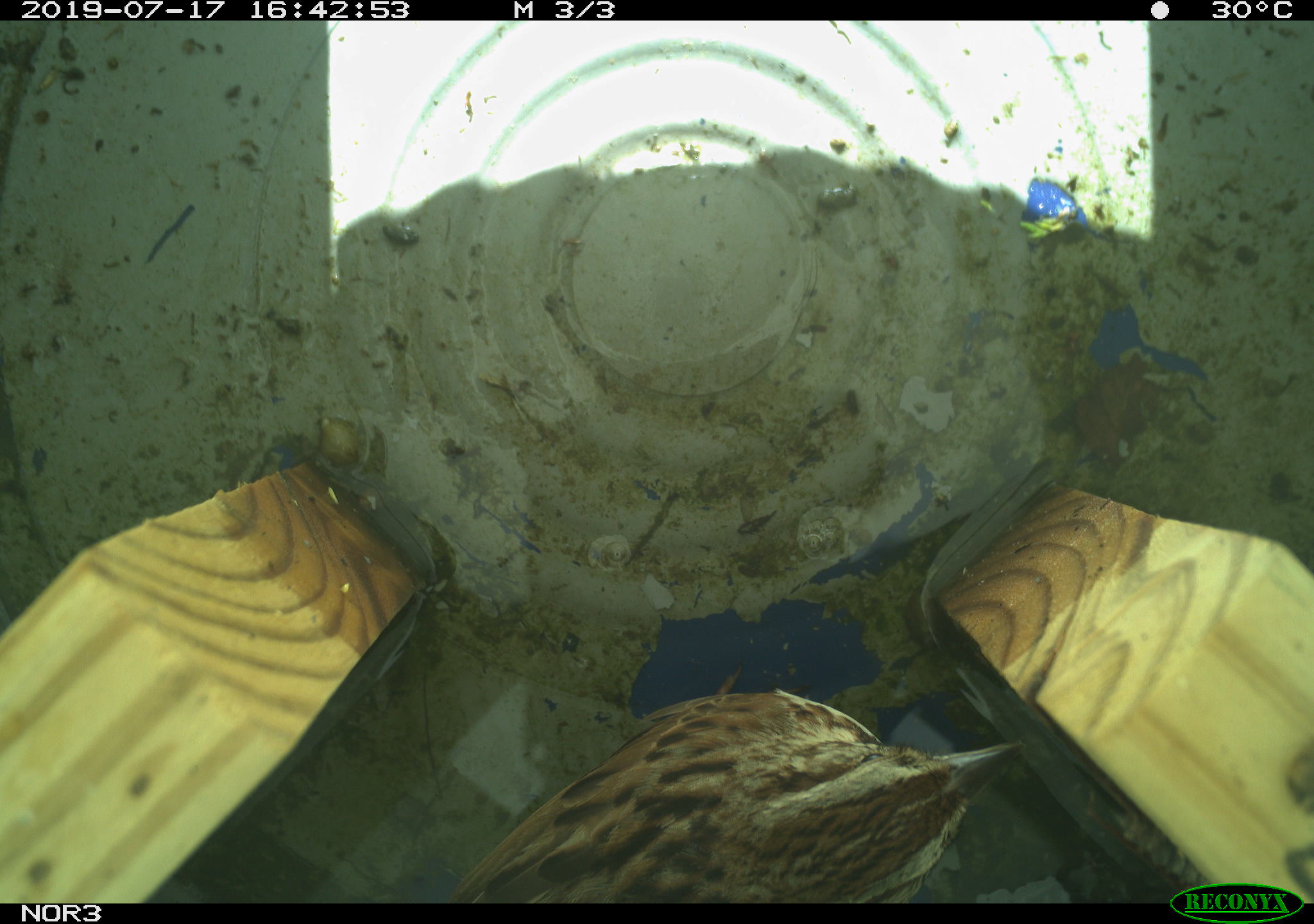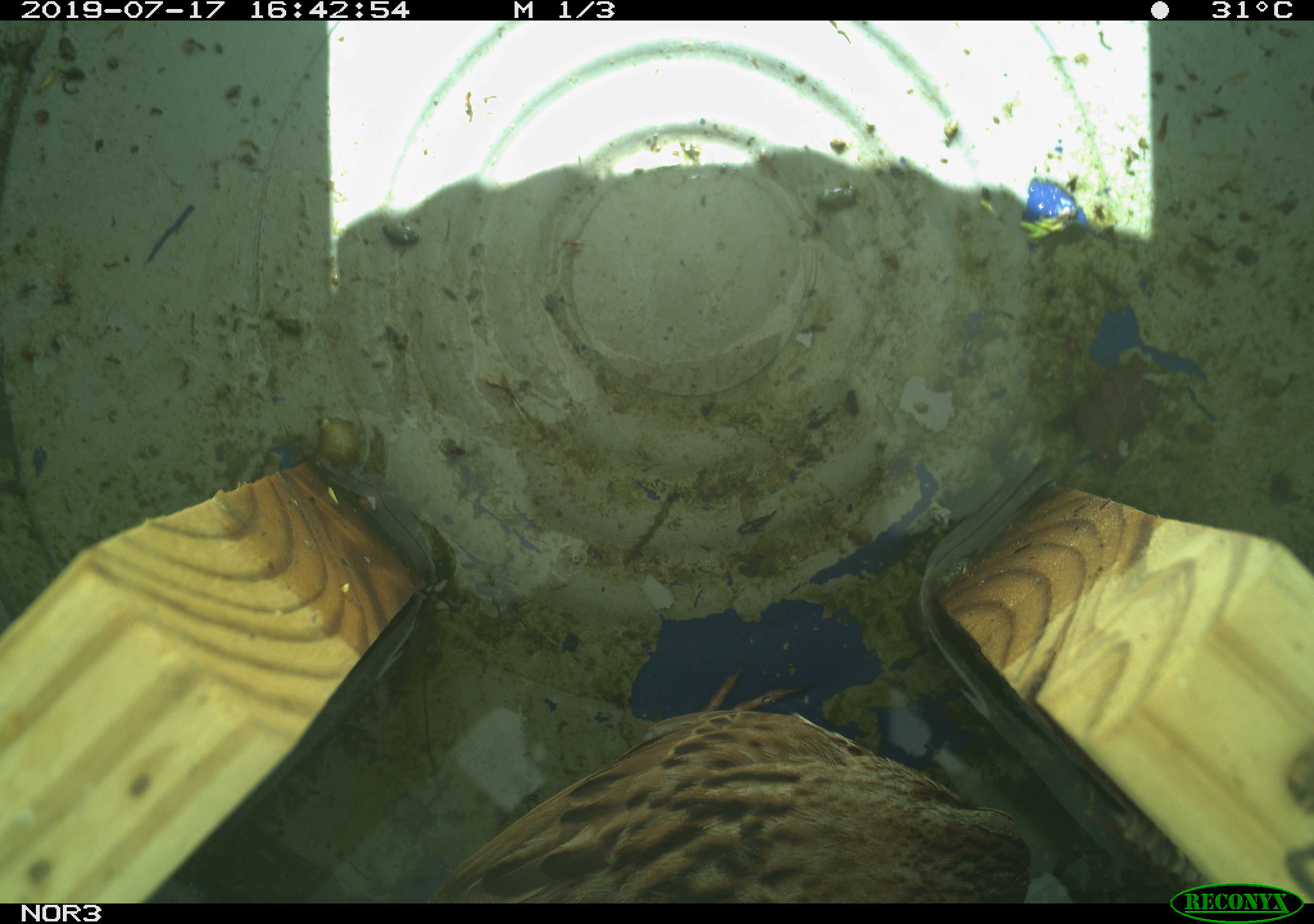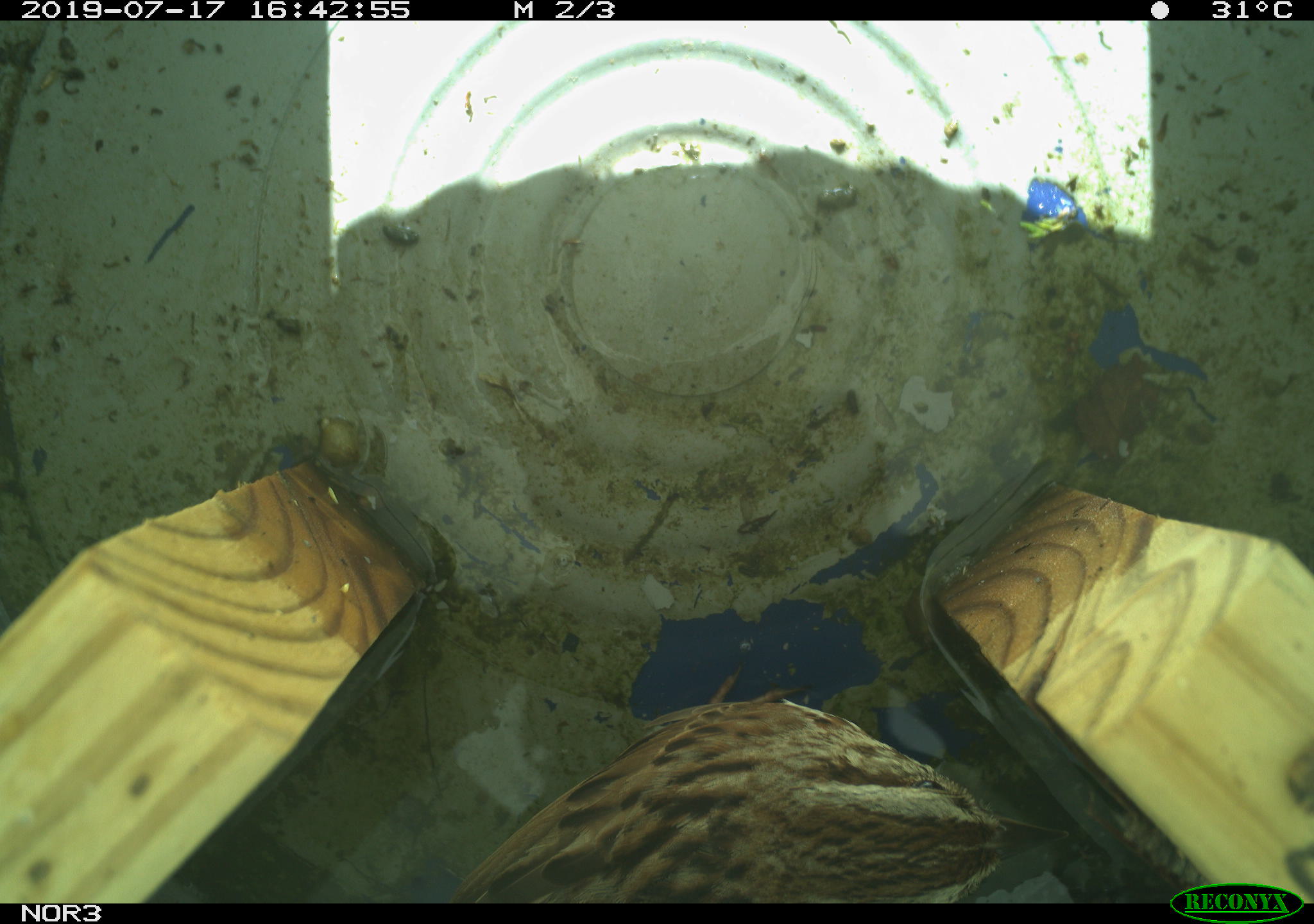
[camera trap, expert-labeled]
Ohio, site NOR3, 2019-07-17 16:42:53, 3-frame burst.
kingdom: Animalia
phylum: Chordata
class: Aves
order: Passeriformes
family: Passerellidae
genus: Melospiza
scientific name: Melospiza melodia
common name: song sparrow